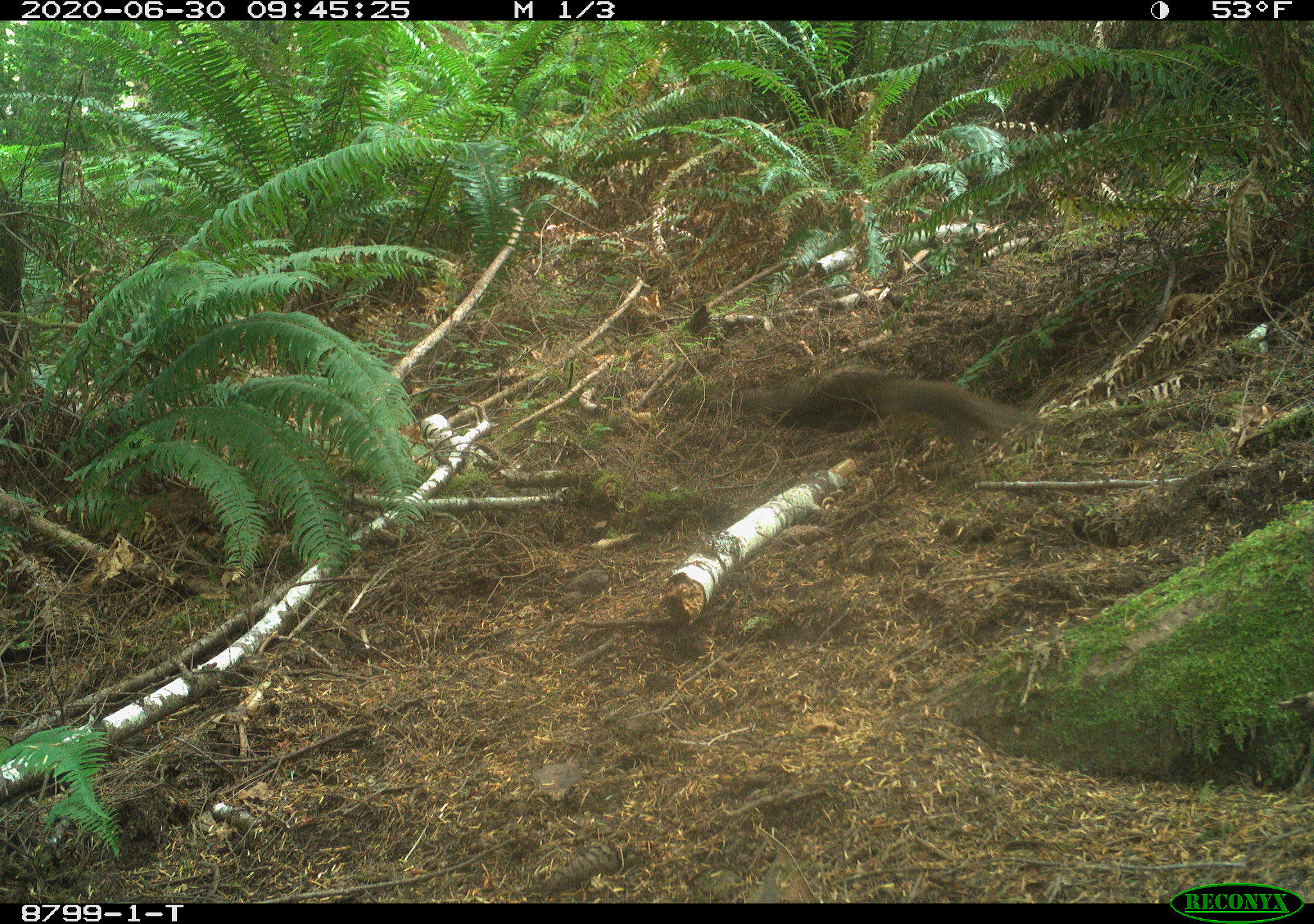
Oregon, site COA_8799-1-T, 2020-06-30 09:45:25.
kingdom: Animalia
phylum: Chordata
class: Mammalia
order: Rodentia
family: Sciuridae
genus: Tamiasciurus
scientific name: Tamiasciurus douglasii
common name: douglas squirrel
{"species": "douglas squirrel (Tamiasciurus douglasii)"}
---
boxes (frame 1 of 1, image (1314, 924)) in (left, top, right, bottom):
douglas squirrel: (744, 368, 1014, 449)